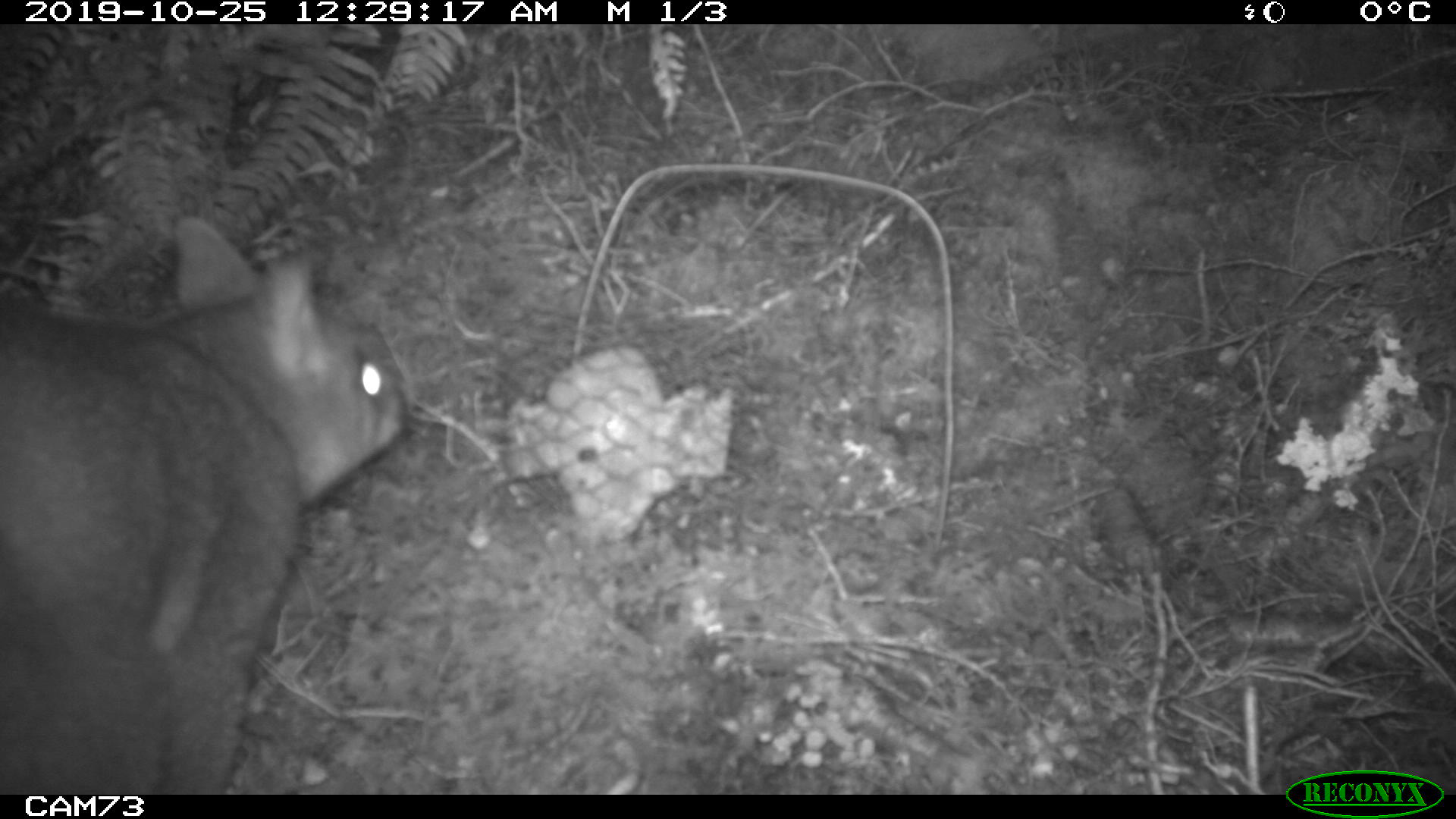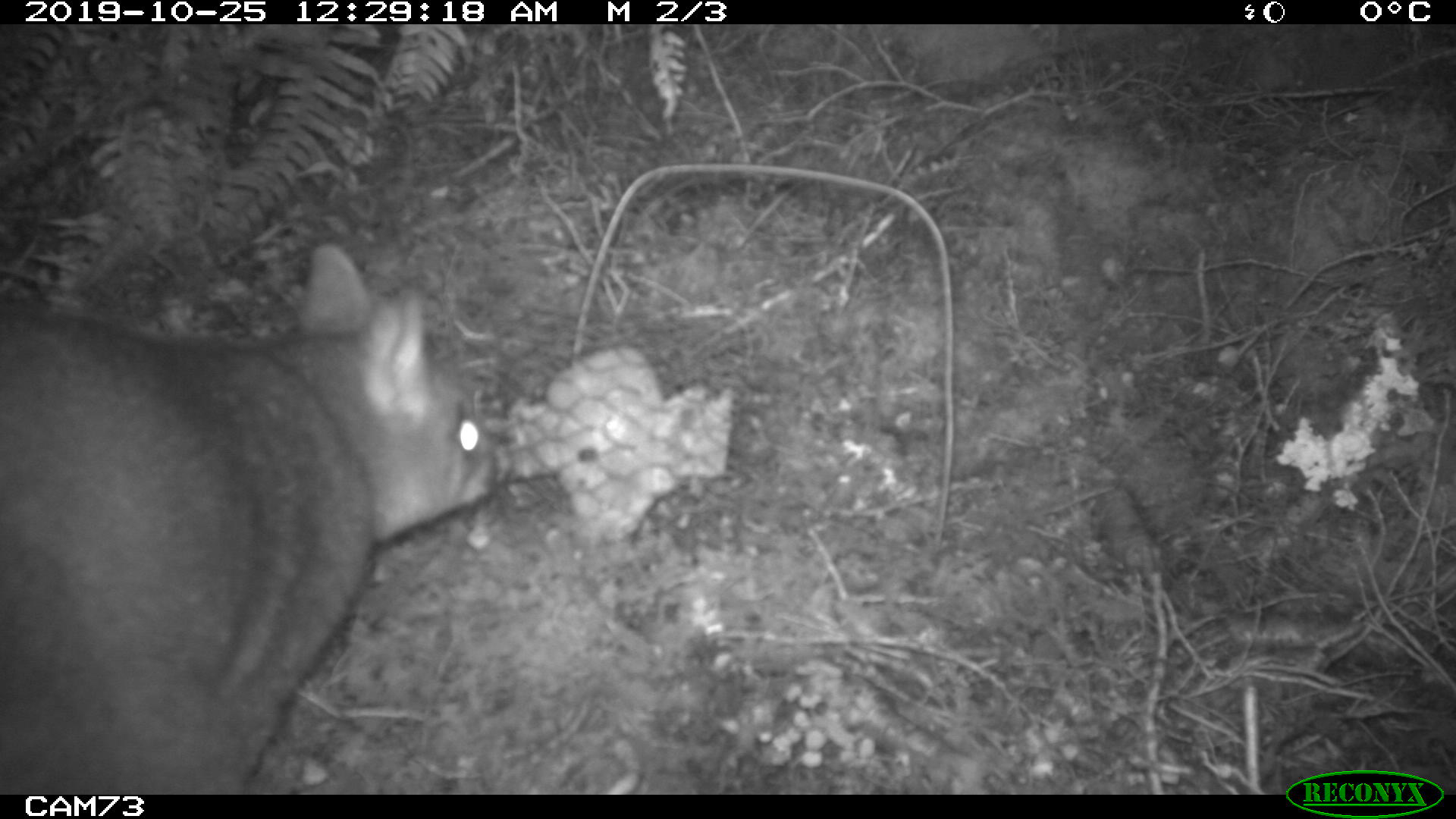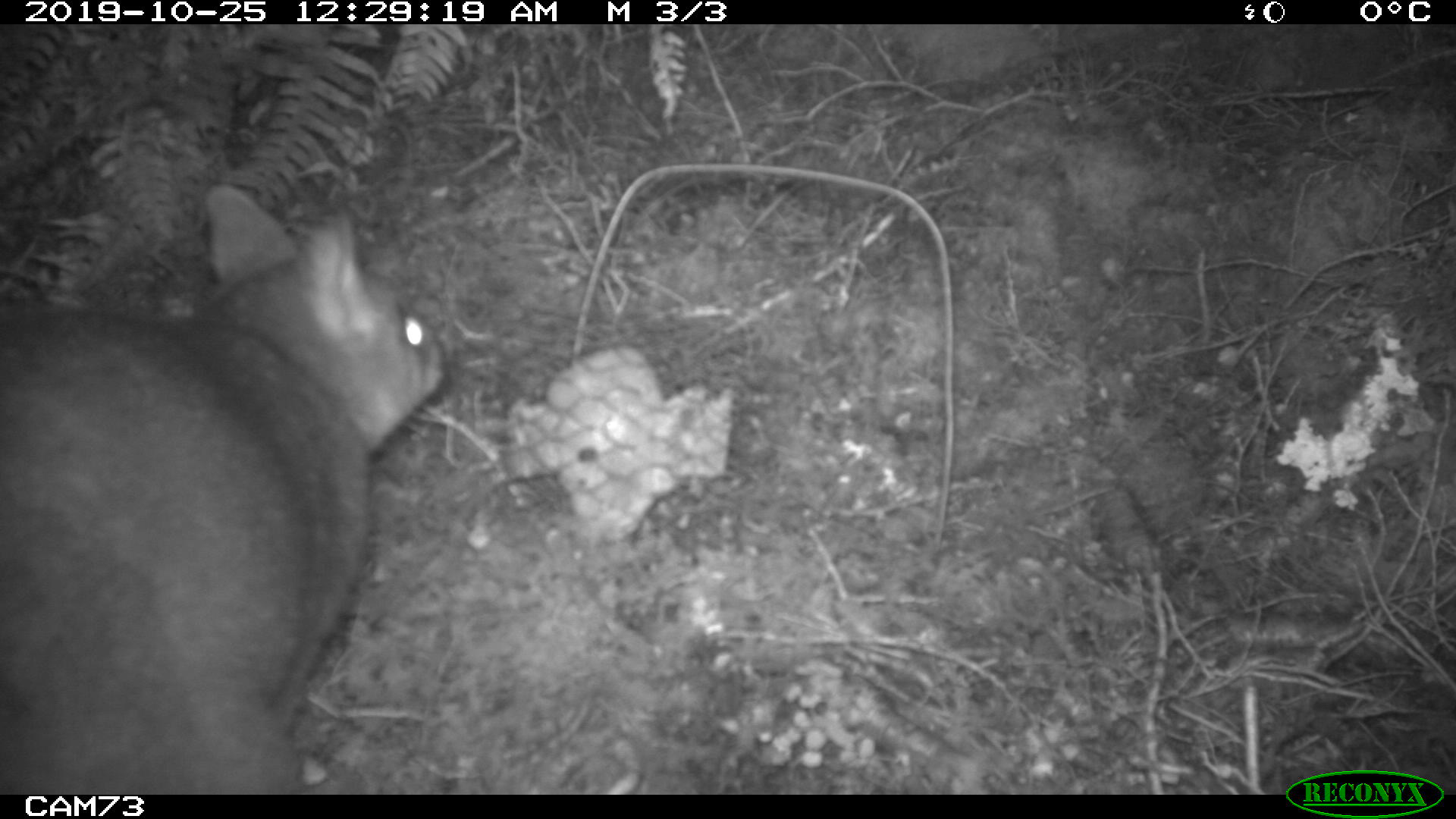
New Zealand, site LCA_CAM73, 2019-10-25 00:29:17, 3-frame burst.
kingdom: Animalia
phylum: Chordata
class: Mammalia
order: Diprotodontia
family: Phalangeridae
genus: Trichosurus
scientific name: Trichosurus vulpecula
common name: common brushtail possum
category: possum